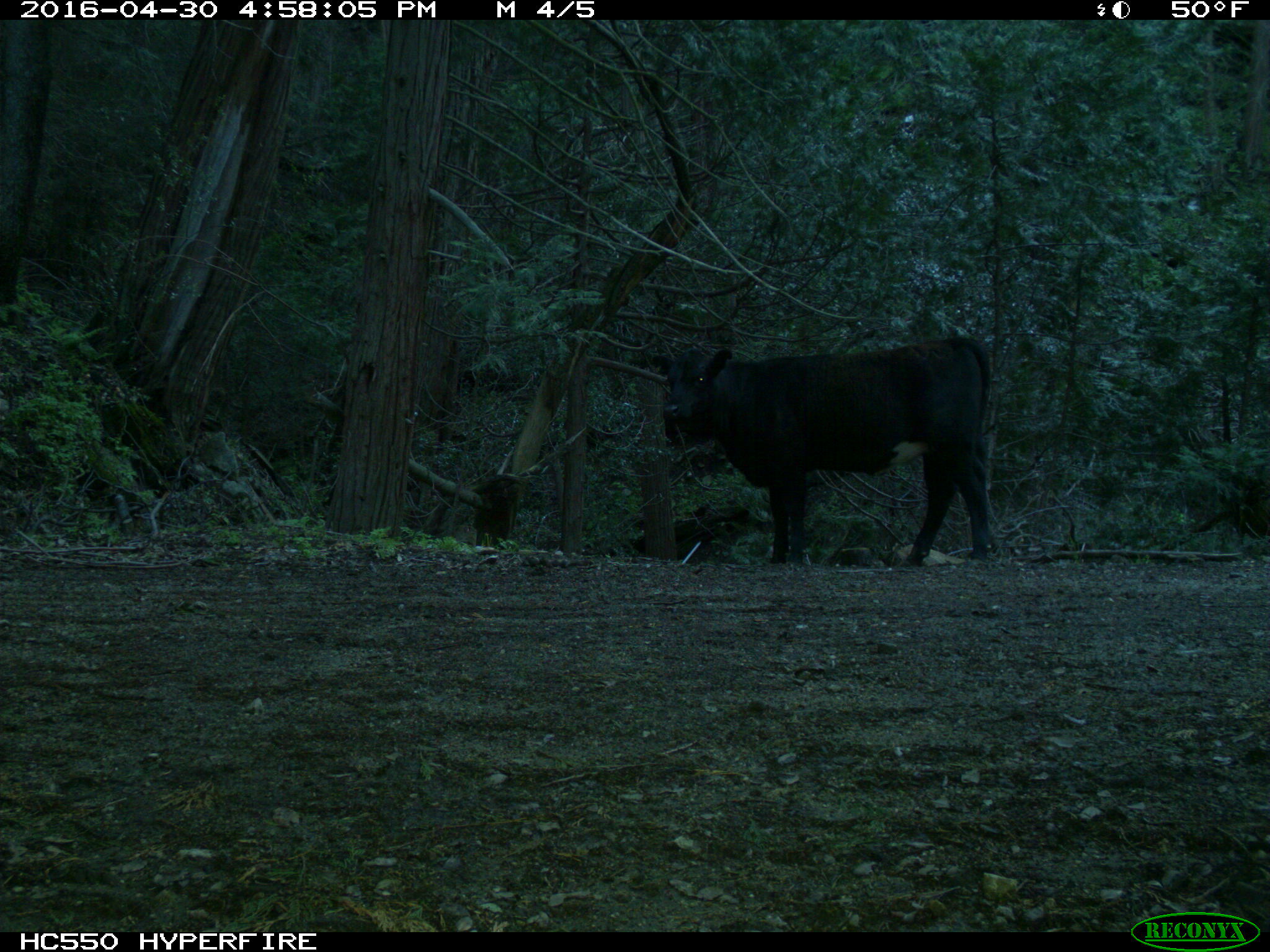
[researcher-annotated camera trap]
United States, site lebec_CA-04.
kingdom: Animalia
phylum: Chordata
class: Mammalia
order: Artiodactyla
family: Bovidae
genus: Bos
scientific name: Bos taurus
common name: domestic cow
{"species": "Bos taurus (domestic cow)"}